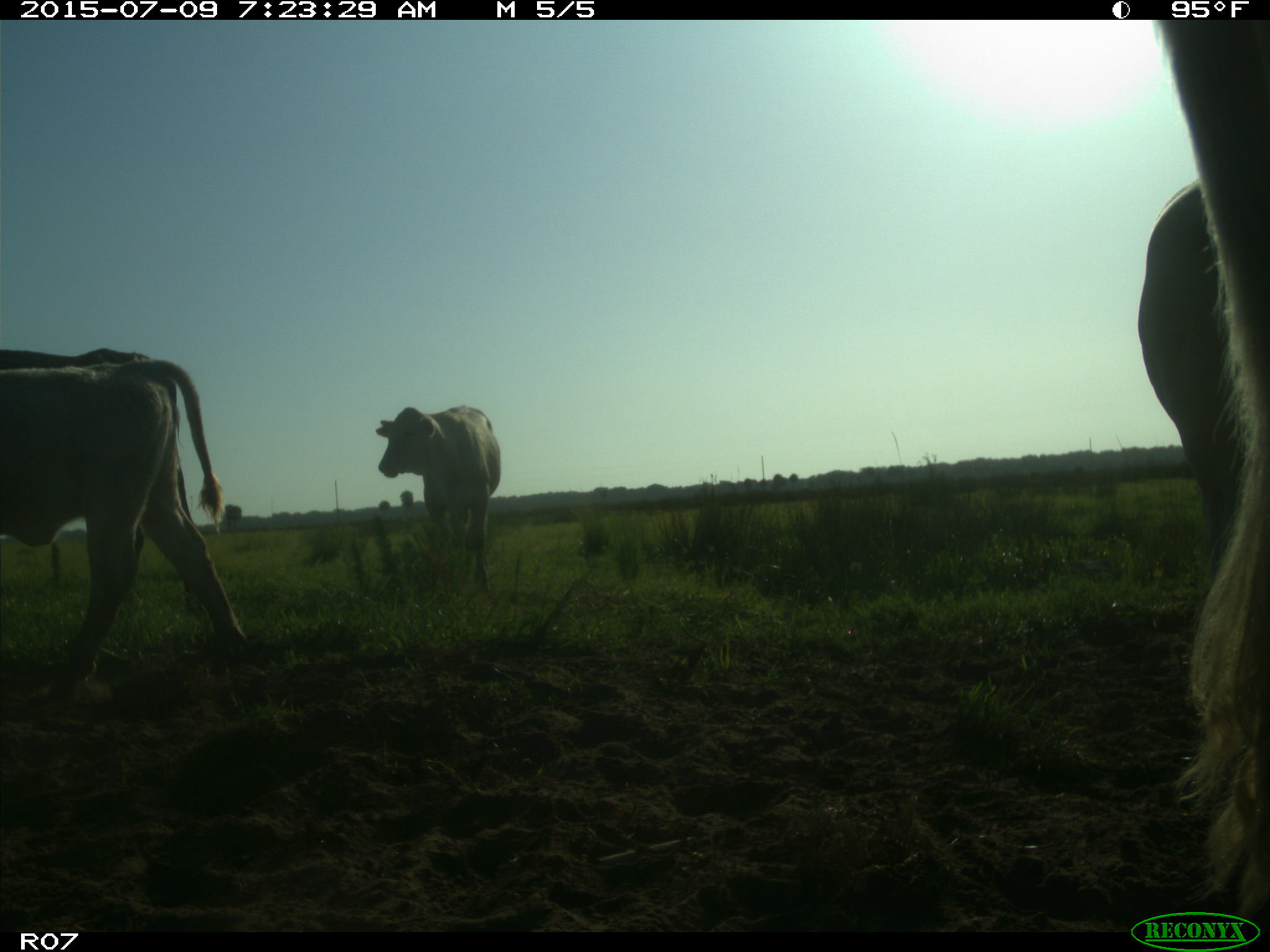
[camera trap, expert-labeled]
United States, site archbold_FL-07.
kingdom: Animalia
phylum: Chordata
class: Mammalia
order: Artiodactyla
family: Bovidae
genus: Bos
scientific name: Bos taurus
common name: domestic cow